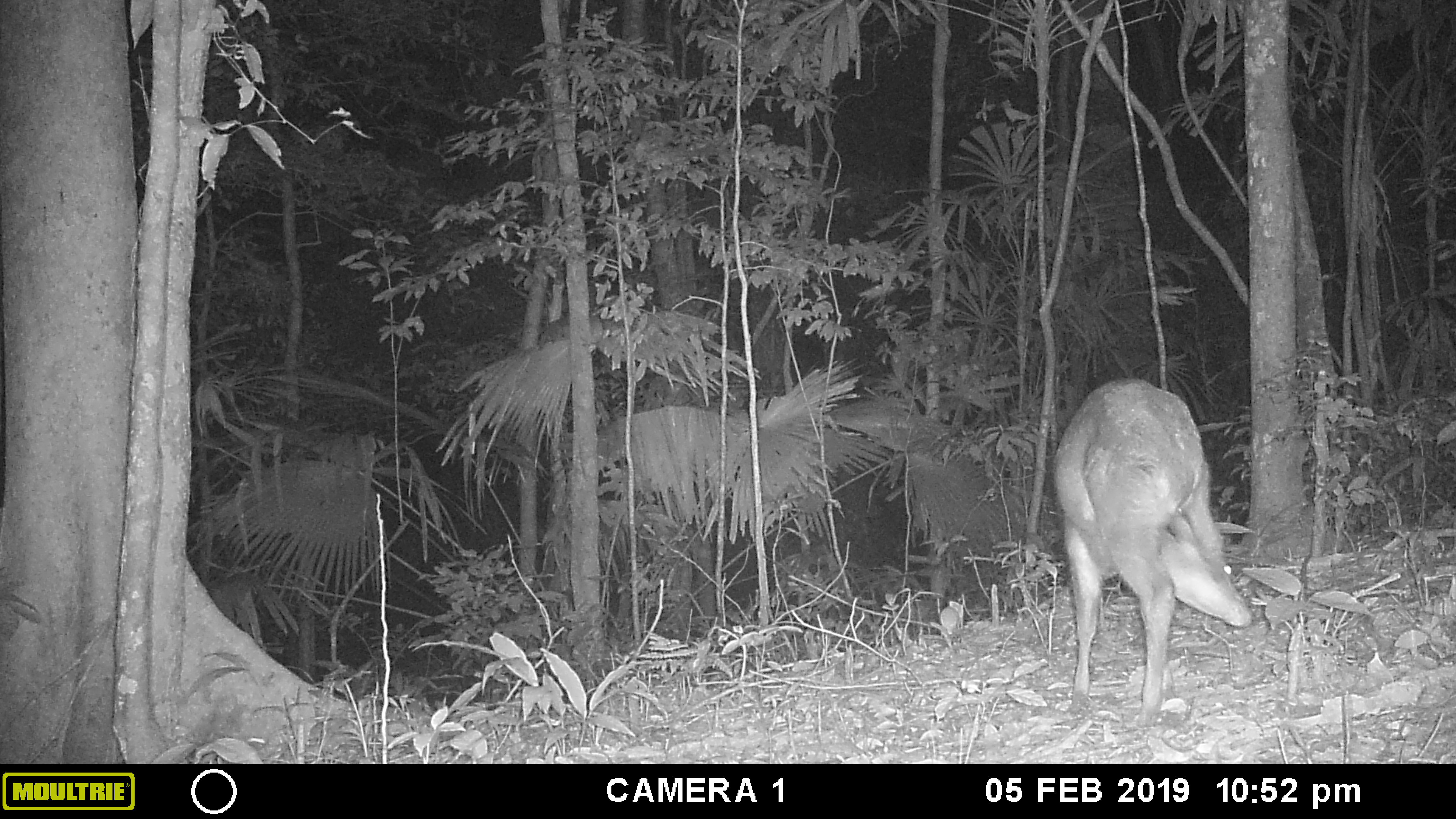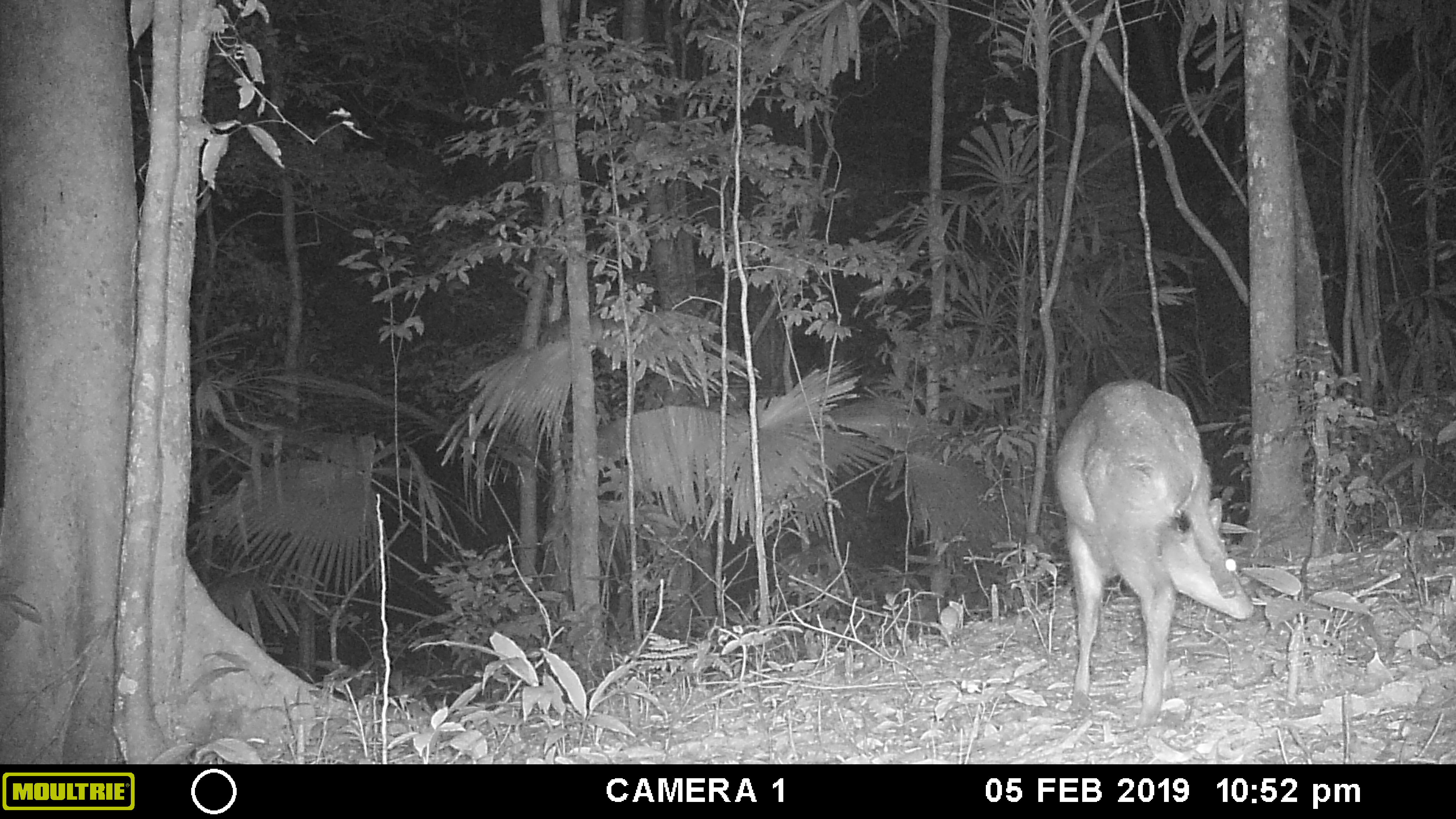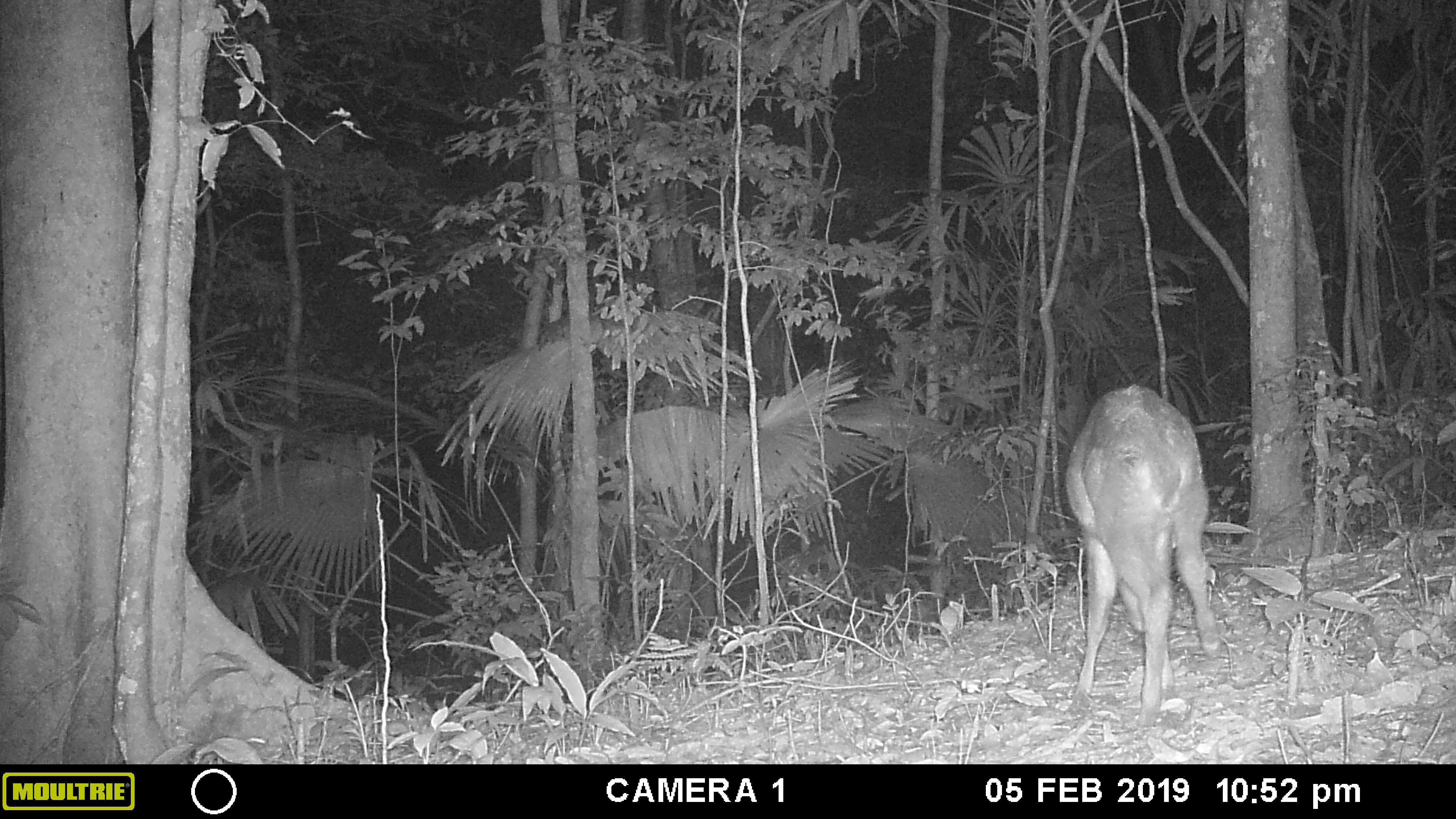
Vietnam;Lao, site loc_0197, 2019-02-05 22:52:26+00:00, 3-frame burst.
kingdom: Animalia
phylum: Chordata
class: Mammalia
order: Artiodactyla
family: Cervidae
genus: Muntiacus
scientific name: Muntiacus vuquangensis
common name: large-antlered muntjac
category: large antlered muntjac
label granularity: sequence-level